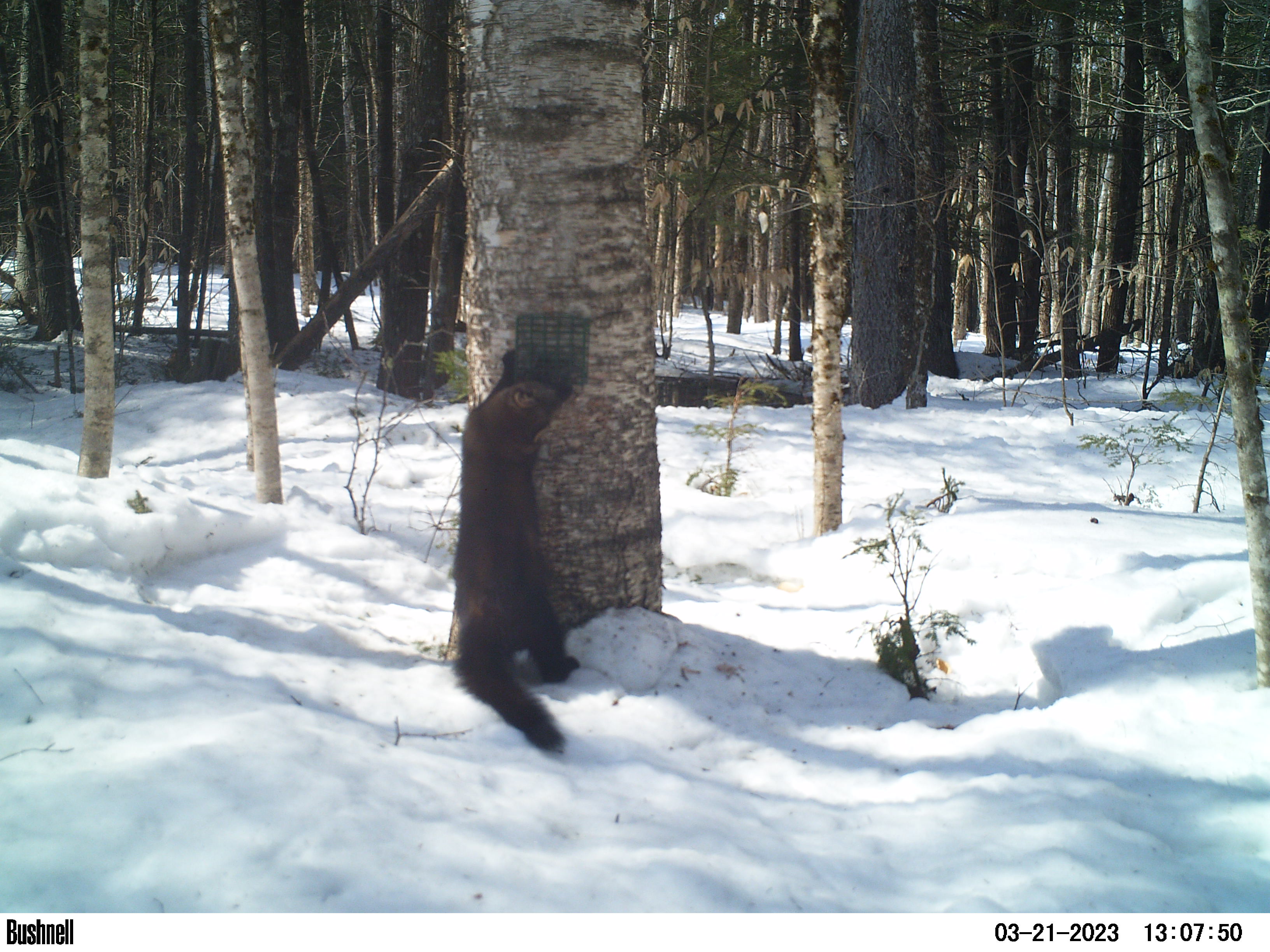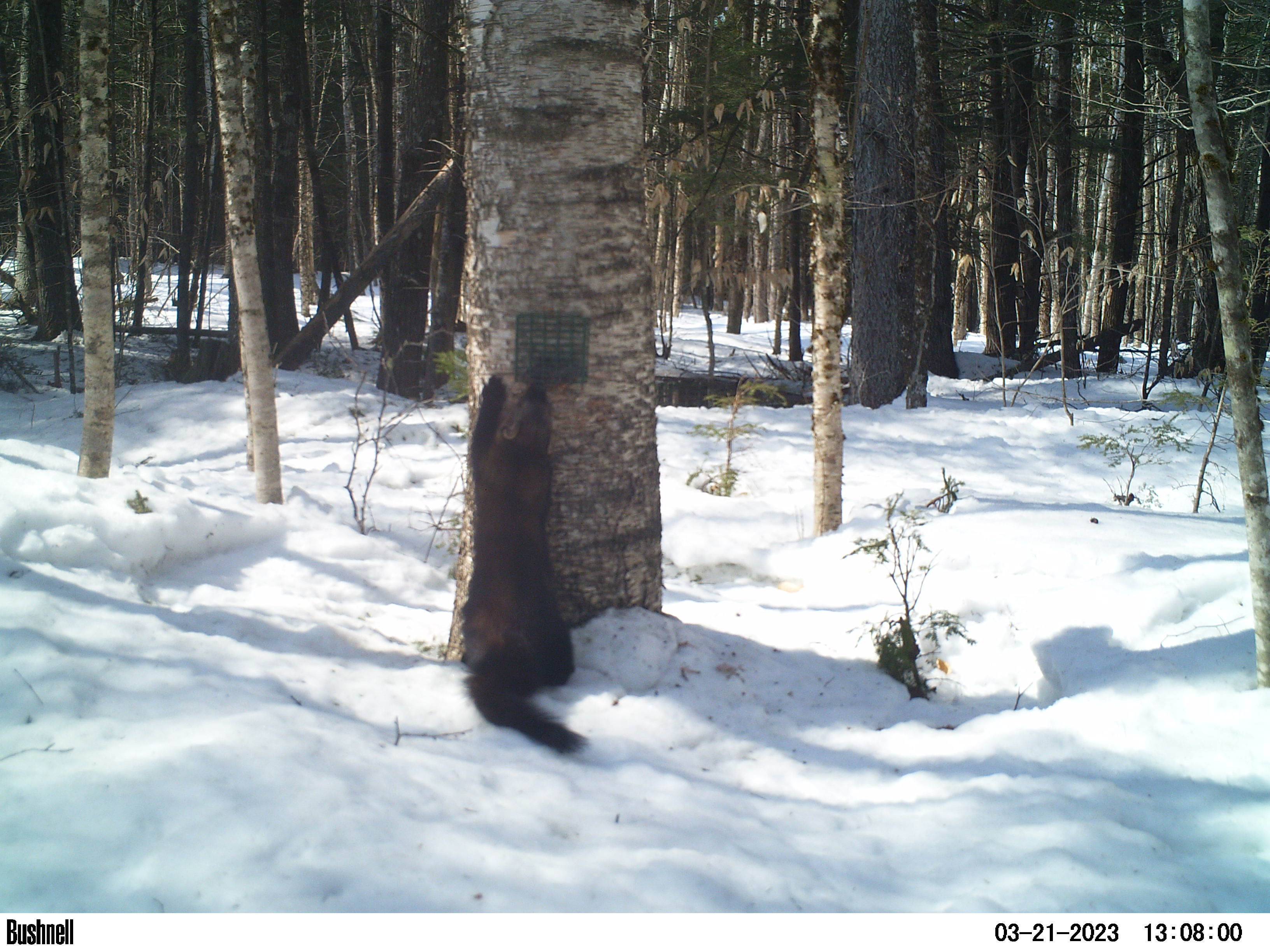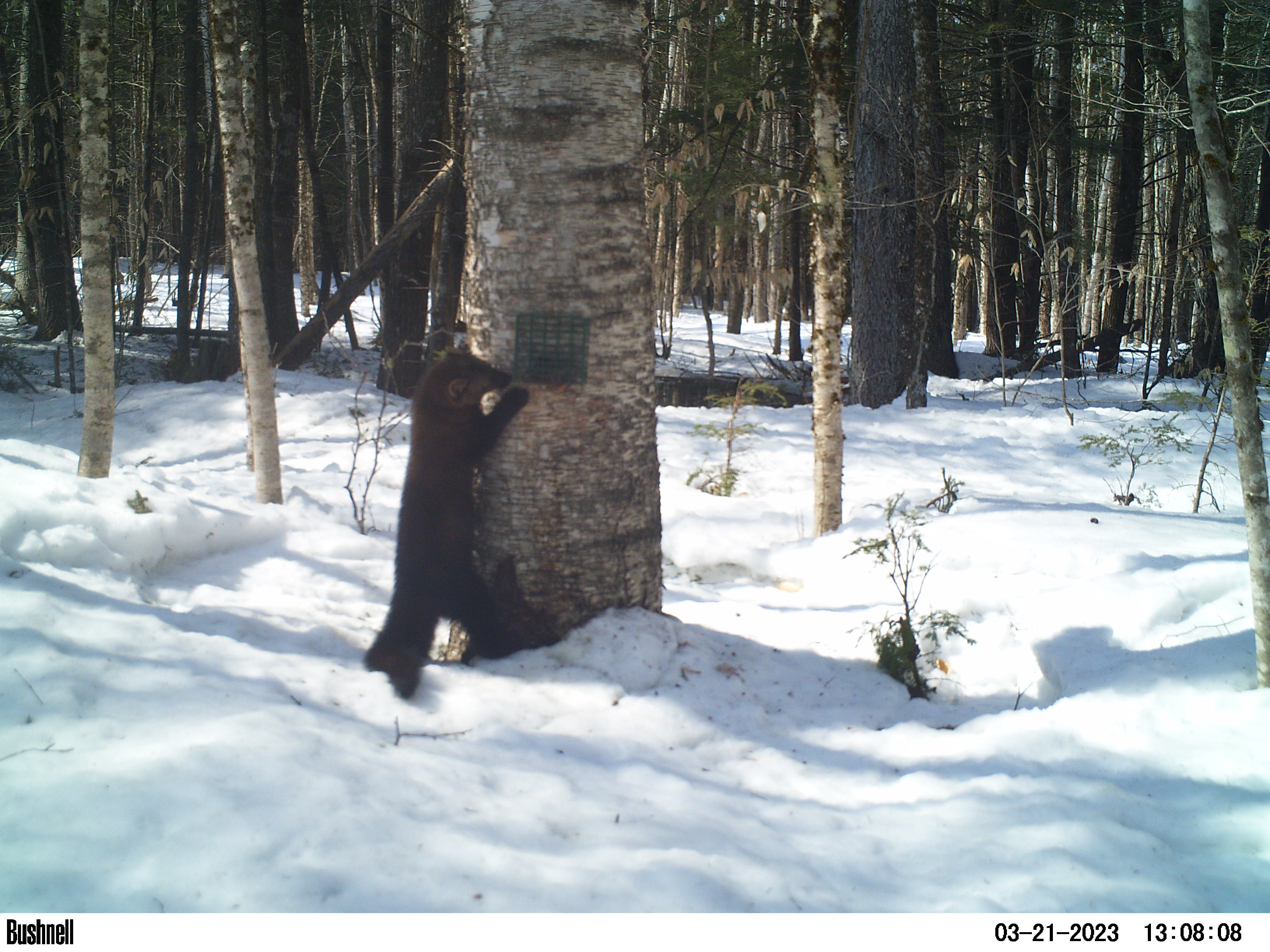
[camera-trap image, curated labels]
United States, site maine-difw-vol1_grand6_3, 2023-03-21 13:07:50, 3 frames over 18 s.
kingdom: Animalia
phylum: Chordata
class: Mammalia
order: Carnivora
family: Mustelidae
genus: Pekania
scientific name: Pekania pennanti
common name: fisher